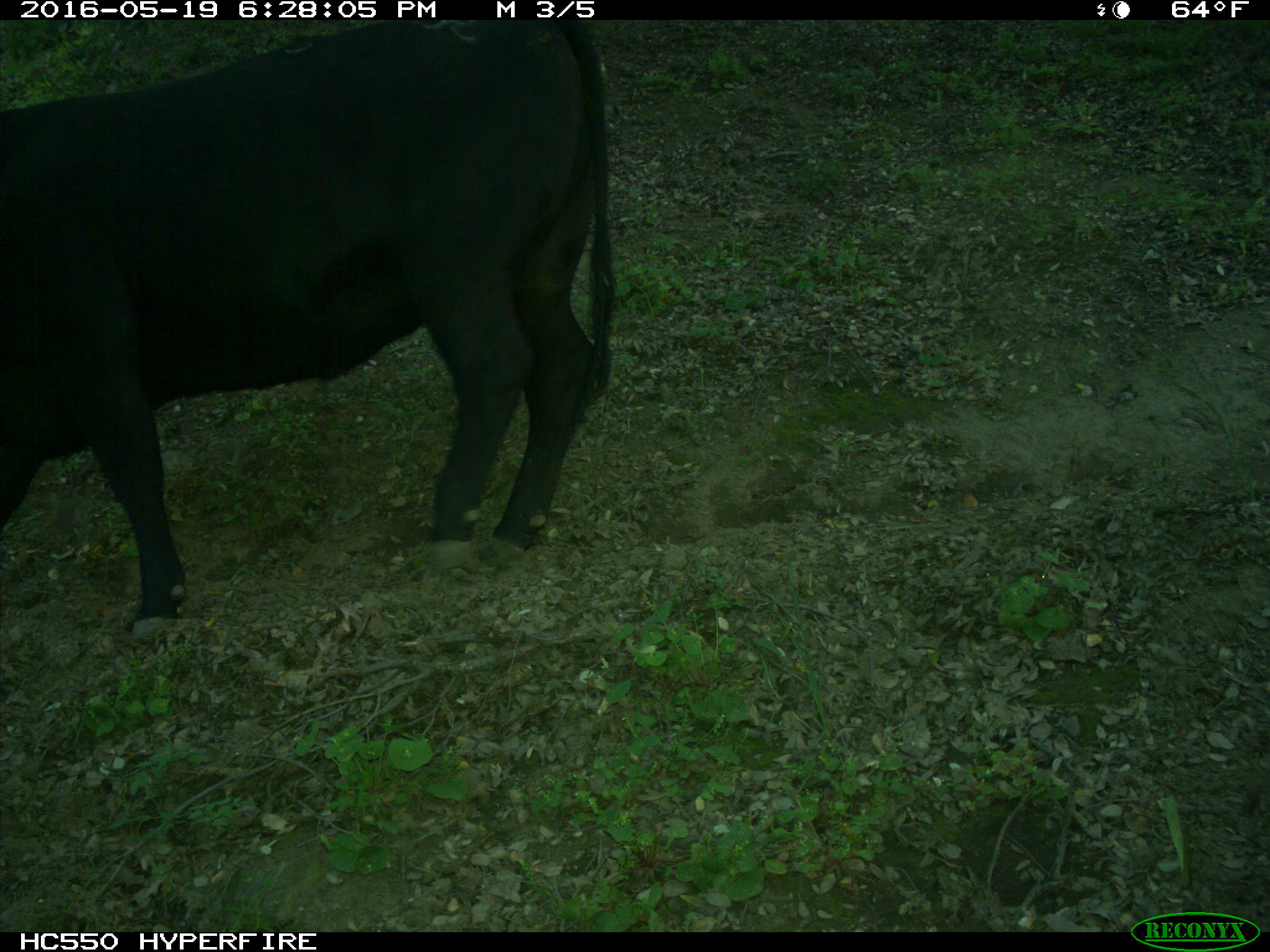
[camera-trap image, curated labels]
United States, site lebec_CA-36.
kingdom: Animalia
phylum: Chordata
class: Mammalia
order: Artiodactyla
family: Bovidae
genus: Bos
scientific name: Bos taurus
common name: domestic cow